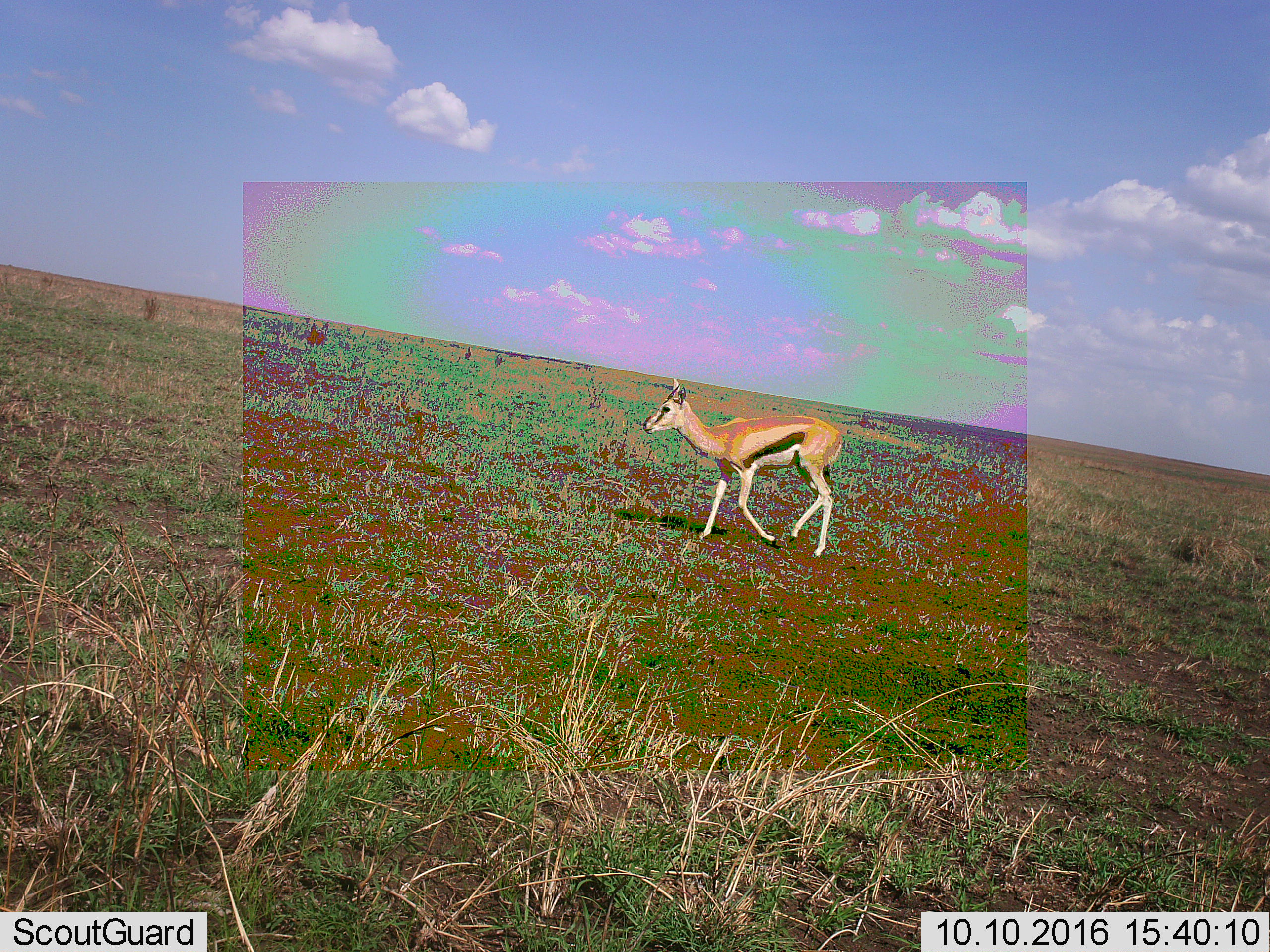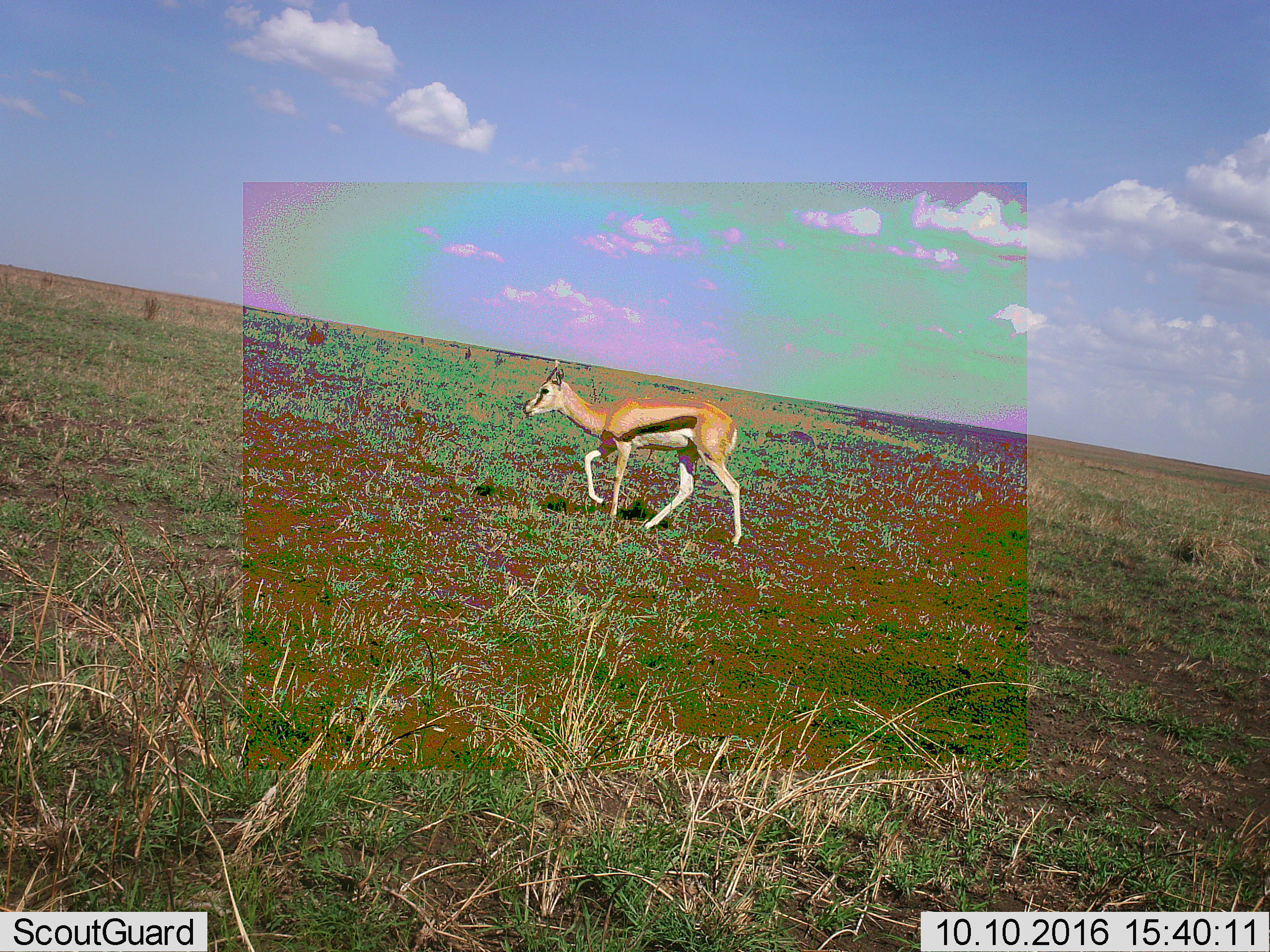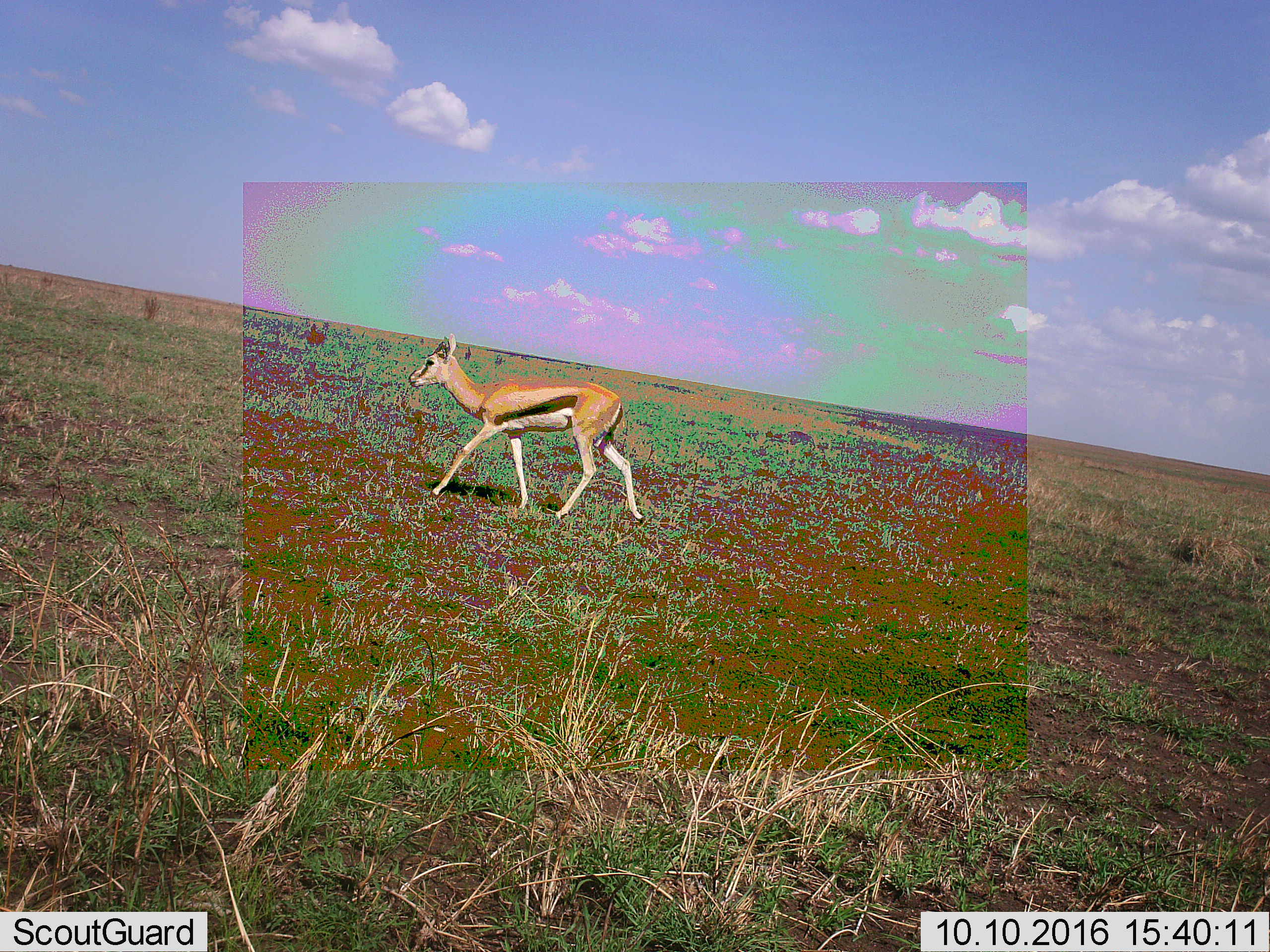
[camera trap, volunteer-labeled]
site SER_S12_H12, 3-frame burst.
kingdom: Animalia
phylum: Chordata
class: Mammalia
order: Artiodactyla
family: Bovidae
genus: Eudorcas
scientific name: Eudorcas thomsonii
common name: thomson's gazelle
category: gazellethomsons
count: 1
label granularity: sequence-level